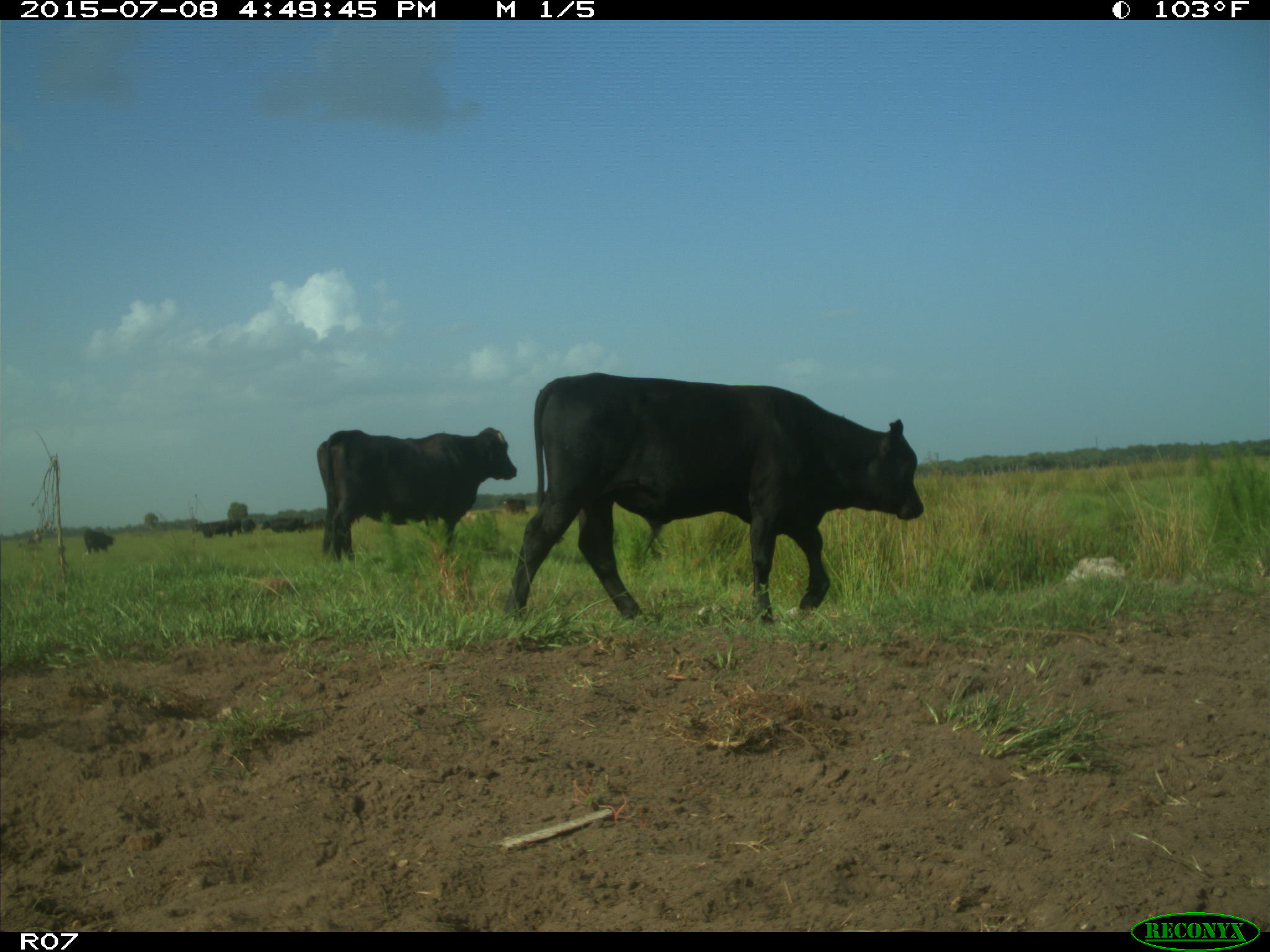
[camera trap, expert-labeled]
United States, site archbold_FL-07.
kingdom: Animalia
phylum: Chordata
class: Mammalia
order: Artiodactyla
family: Bovidae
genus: Bos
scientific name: Bos taurus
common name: domestic cow